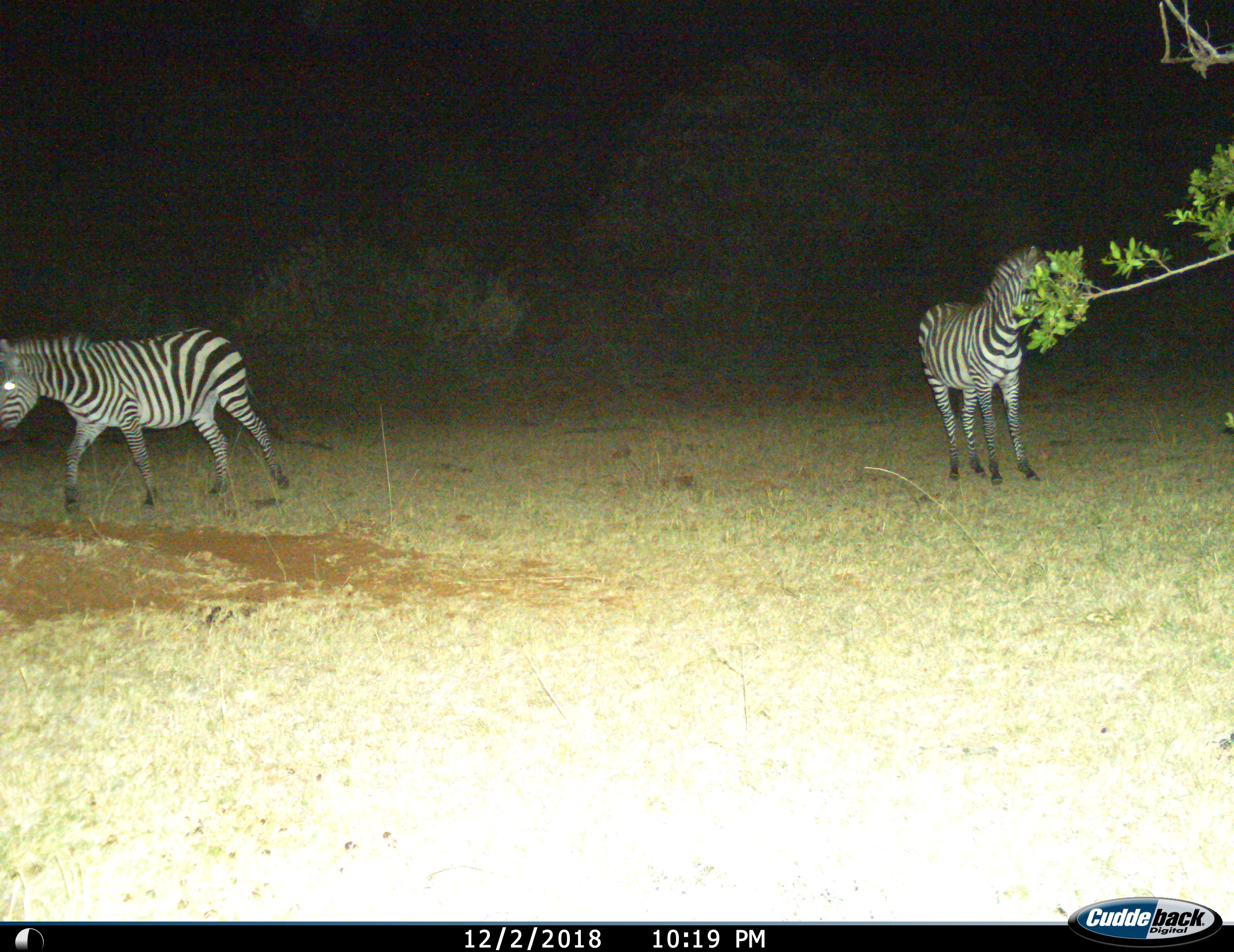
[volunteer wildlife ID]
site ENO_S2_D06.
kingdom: Animalia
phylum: Chordata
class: Mammalia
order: Perissodactyla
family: Equidae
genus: Equus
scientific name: Equus quagga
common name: plains zebra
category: zebraplains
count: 2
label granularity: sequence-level